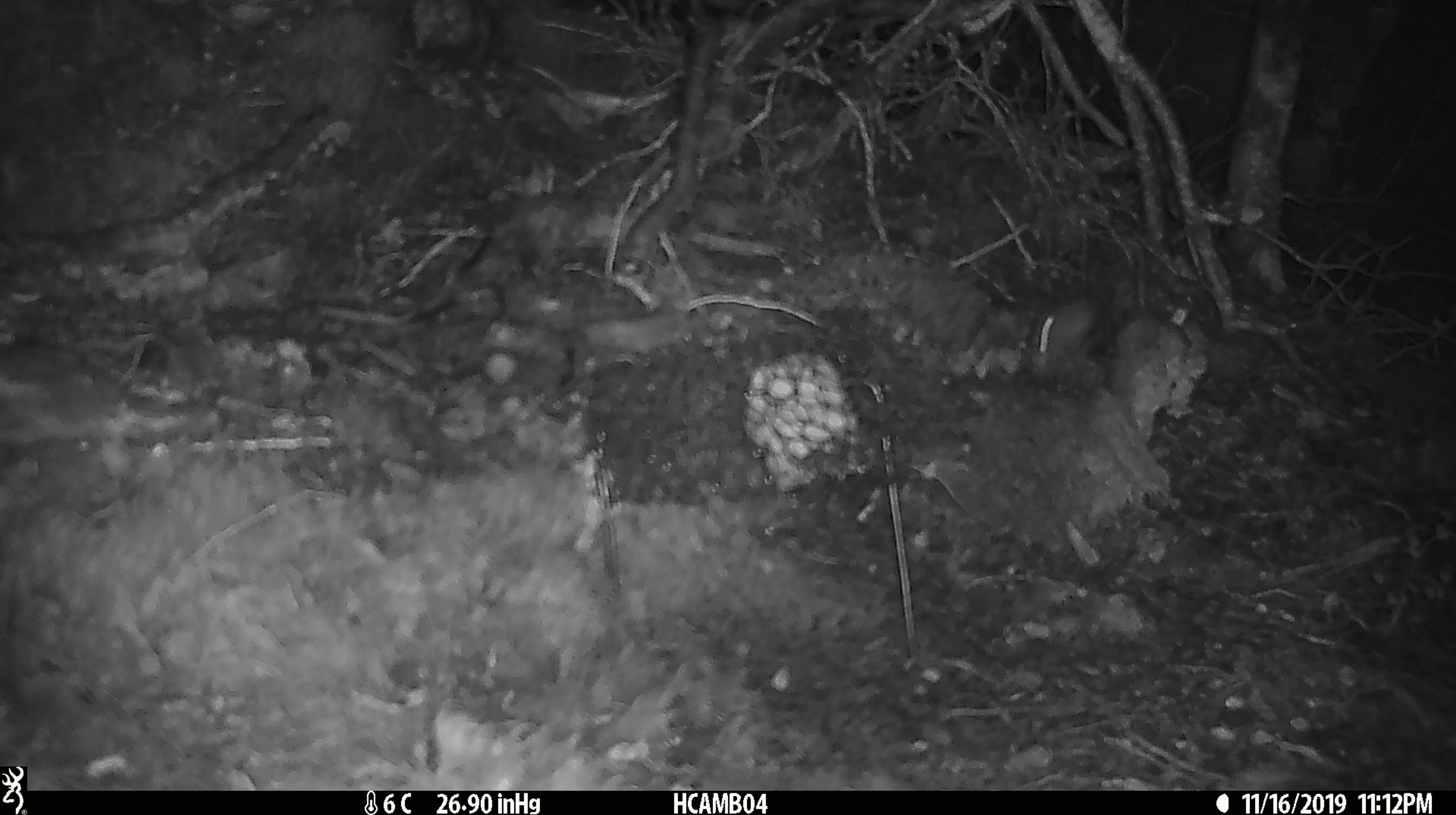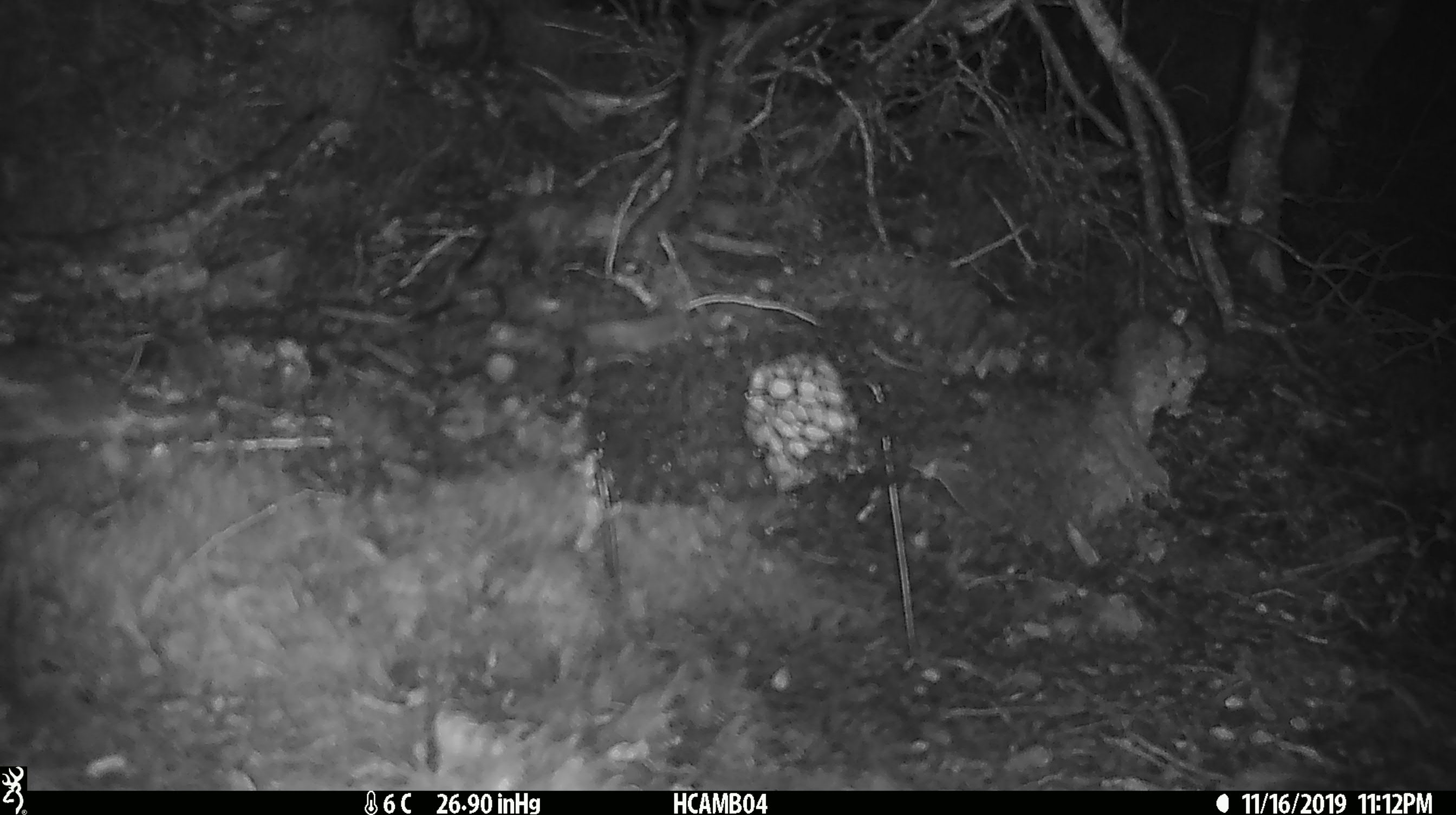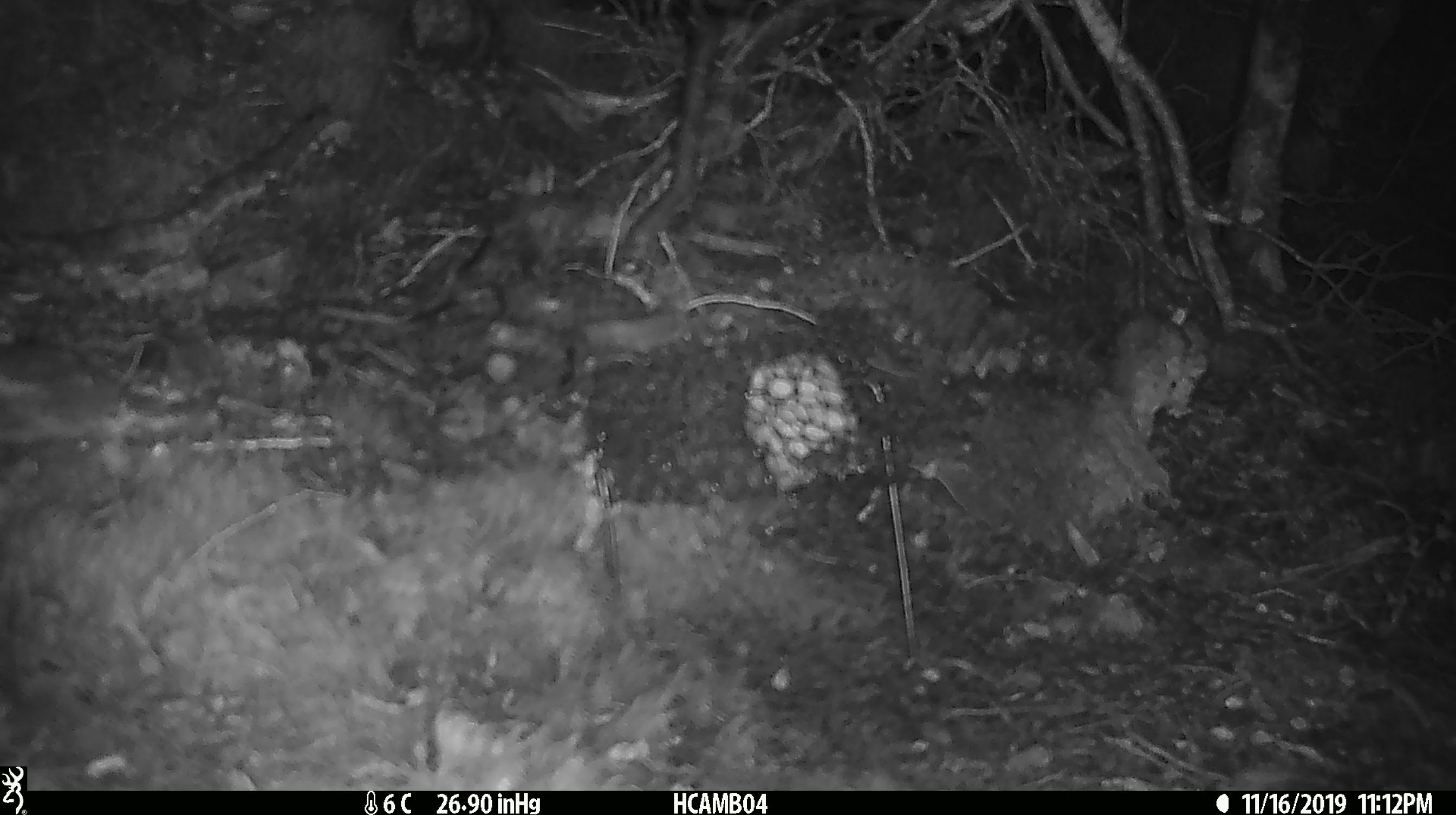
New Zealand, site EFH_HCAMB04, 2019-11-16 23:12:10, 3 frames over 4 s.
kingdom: Animalia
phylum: Chordata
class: Mammalia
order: Rodentia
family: Muridae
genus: Mus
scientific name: Mus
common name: mouse